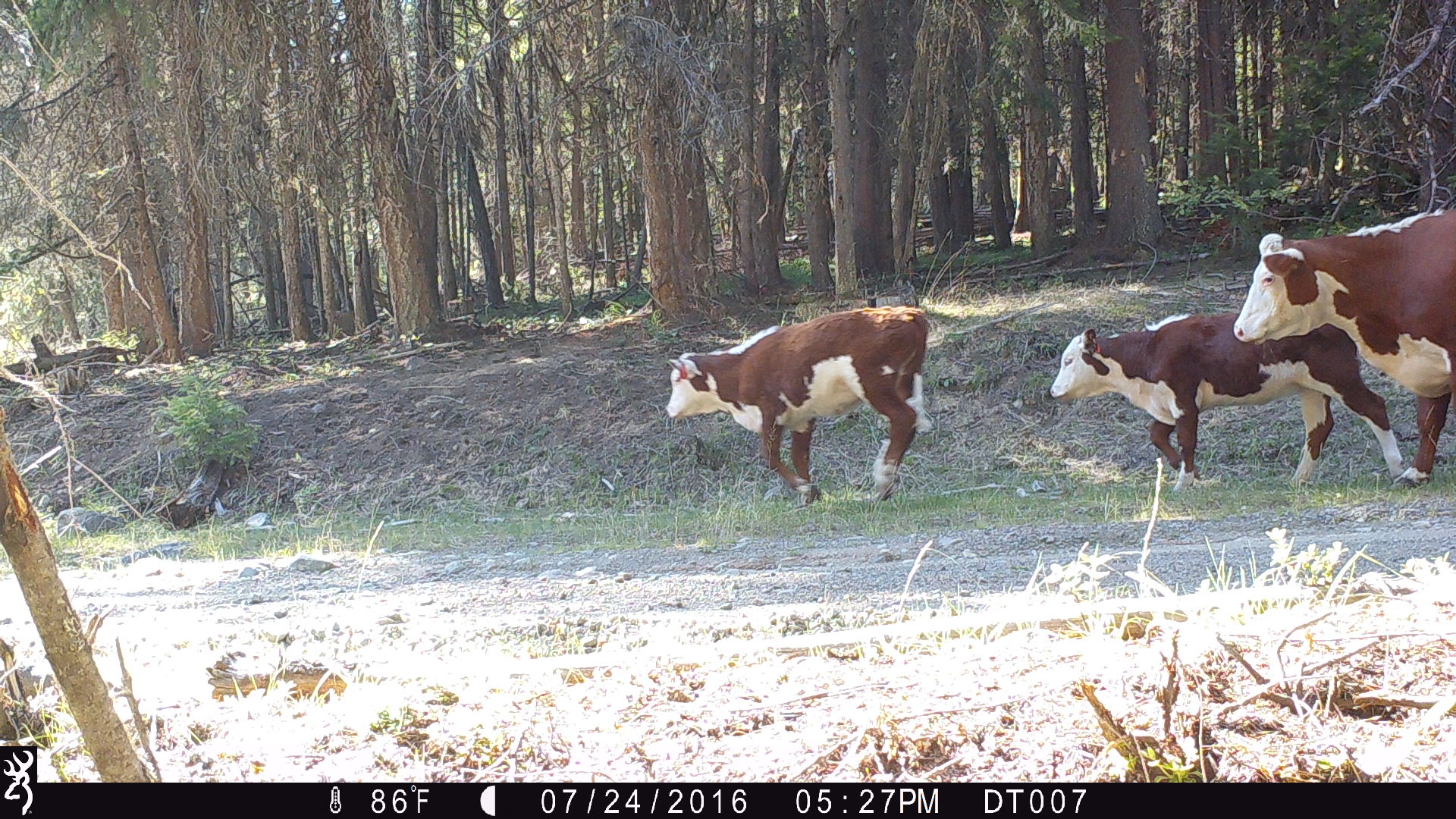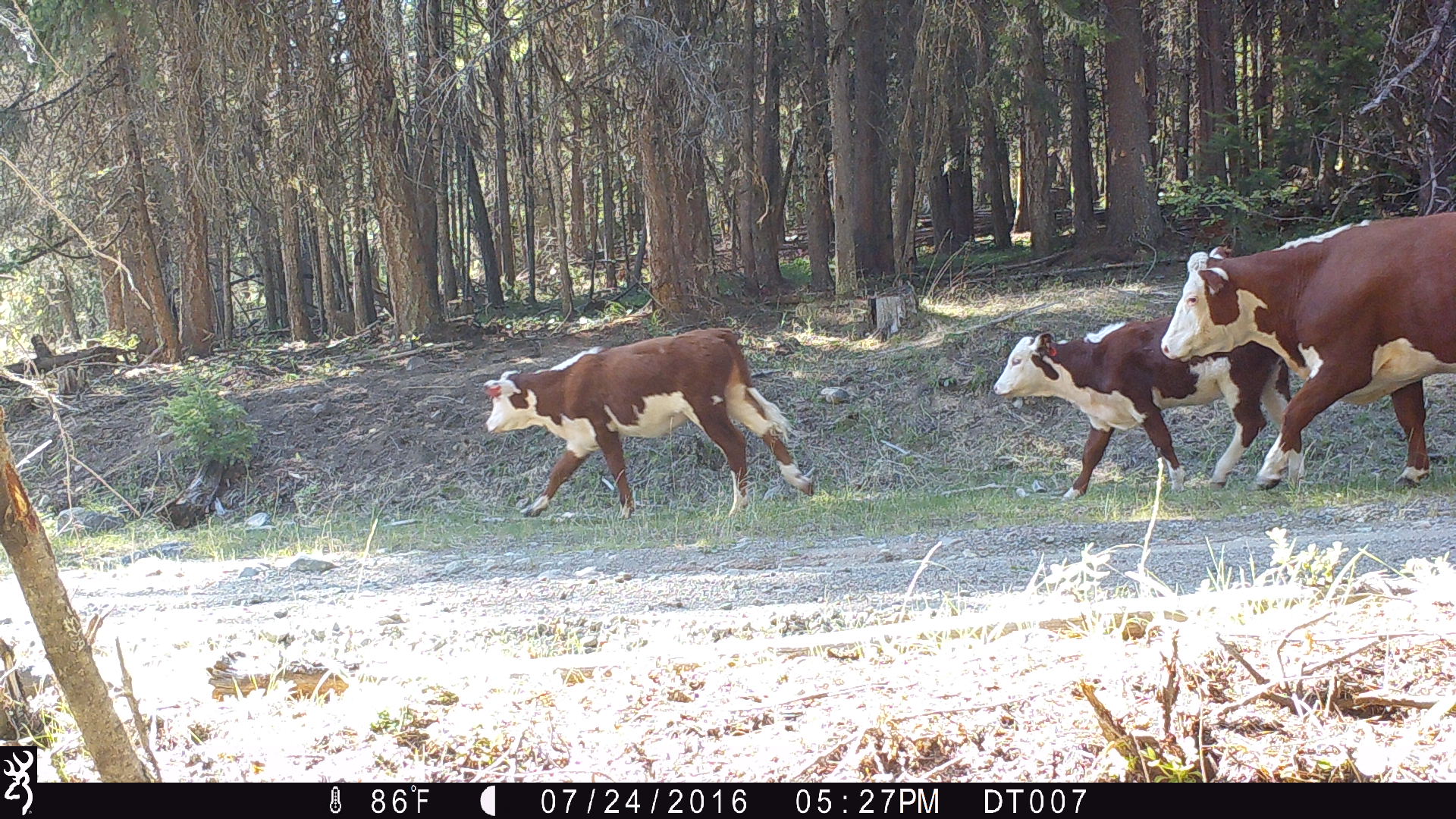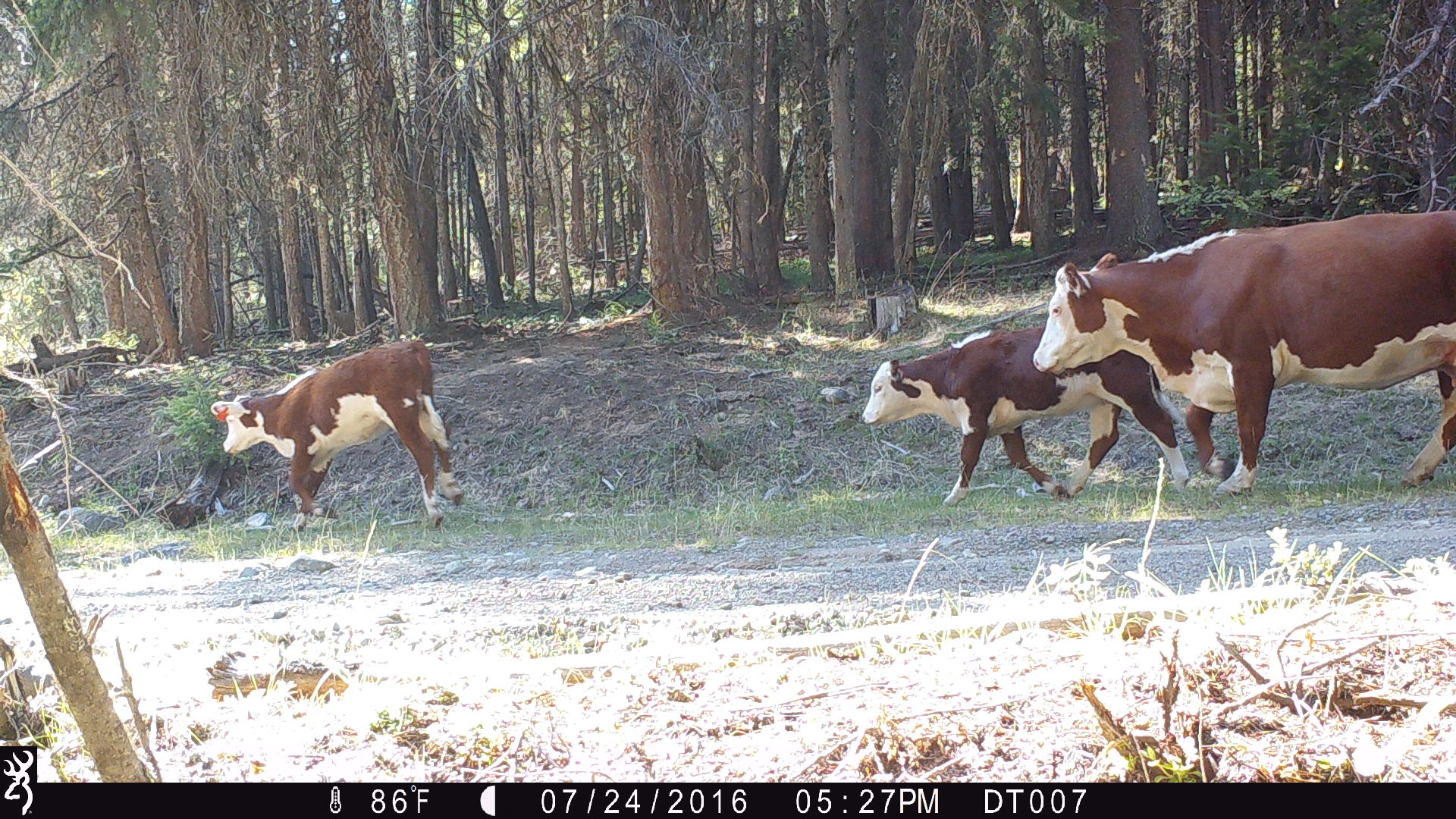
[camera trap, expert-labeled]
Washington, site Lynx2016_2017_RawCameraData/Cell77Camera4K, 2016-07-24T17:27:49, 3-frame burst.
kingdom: Animalia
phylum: Chordata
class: Mammalia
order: Artiodactyla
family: Bovidae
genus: Bos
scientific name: Bos taurus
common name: domestic cattle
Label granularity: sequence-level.